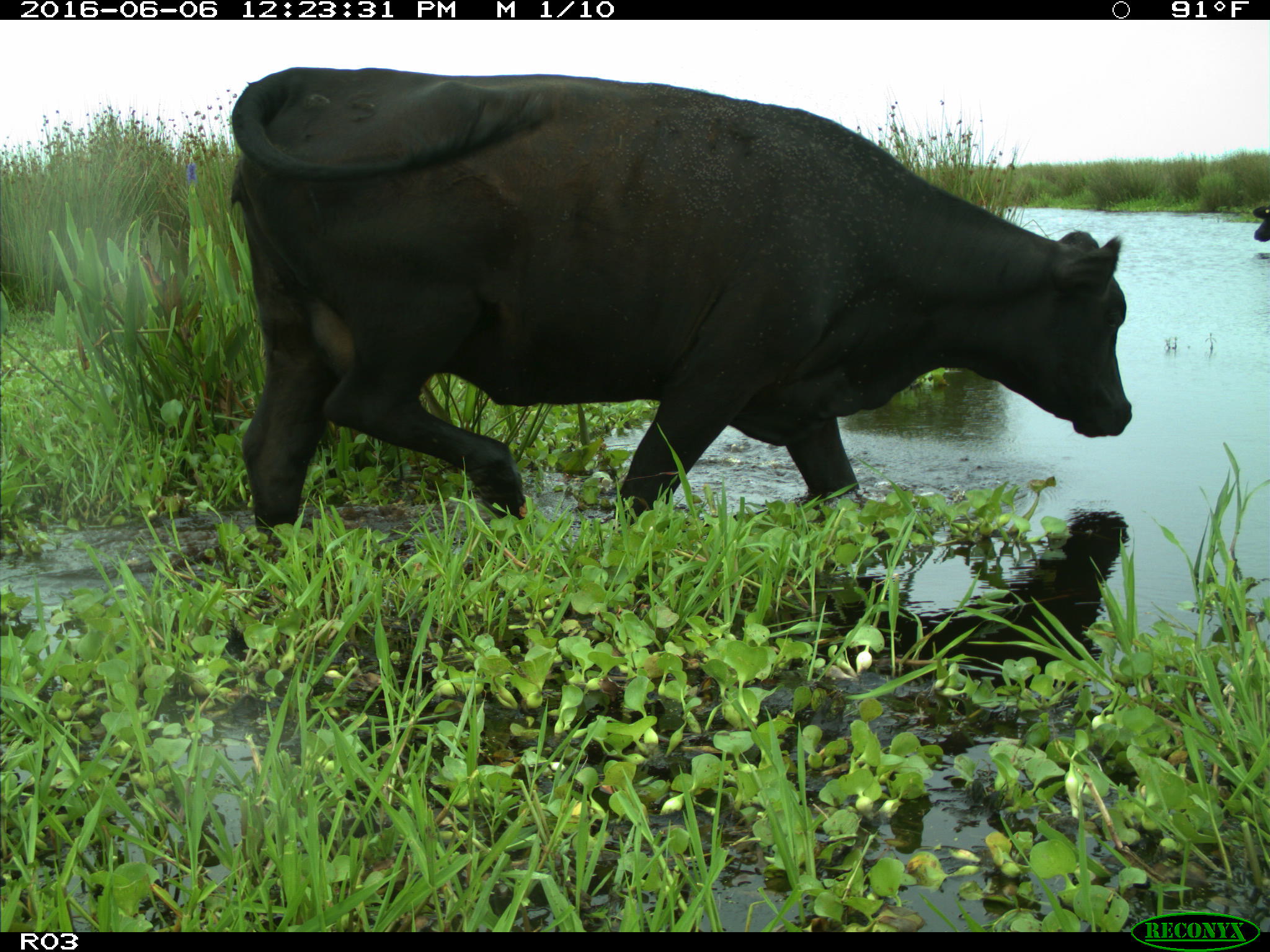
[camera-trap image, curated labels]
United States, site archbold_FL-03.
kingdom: Animalia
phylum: Chordata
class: Mammalia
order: Artiodactyla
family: Bovidae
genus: Bos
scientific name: Bos taurus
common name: domestic cow